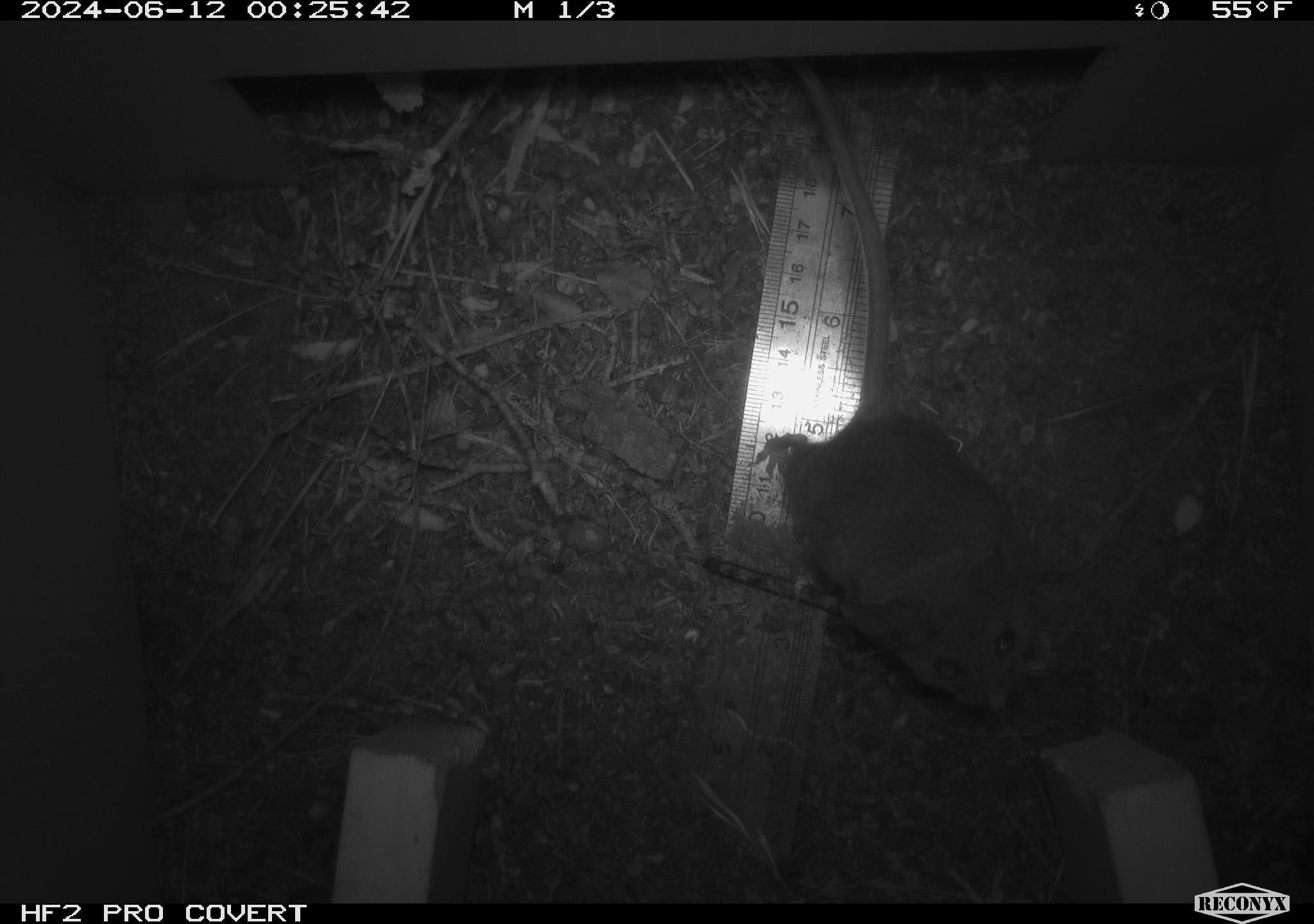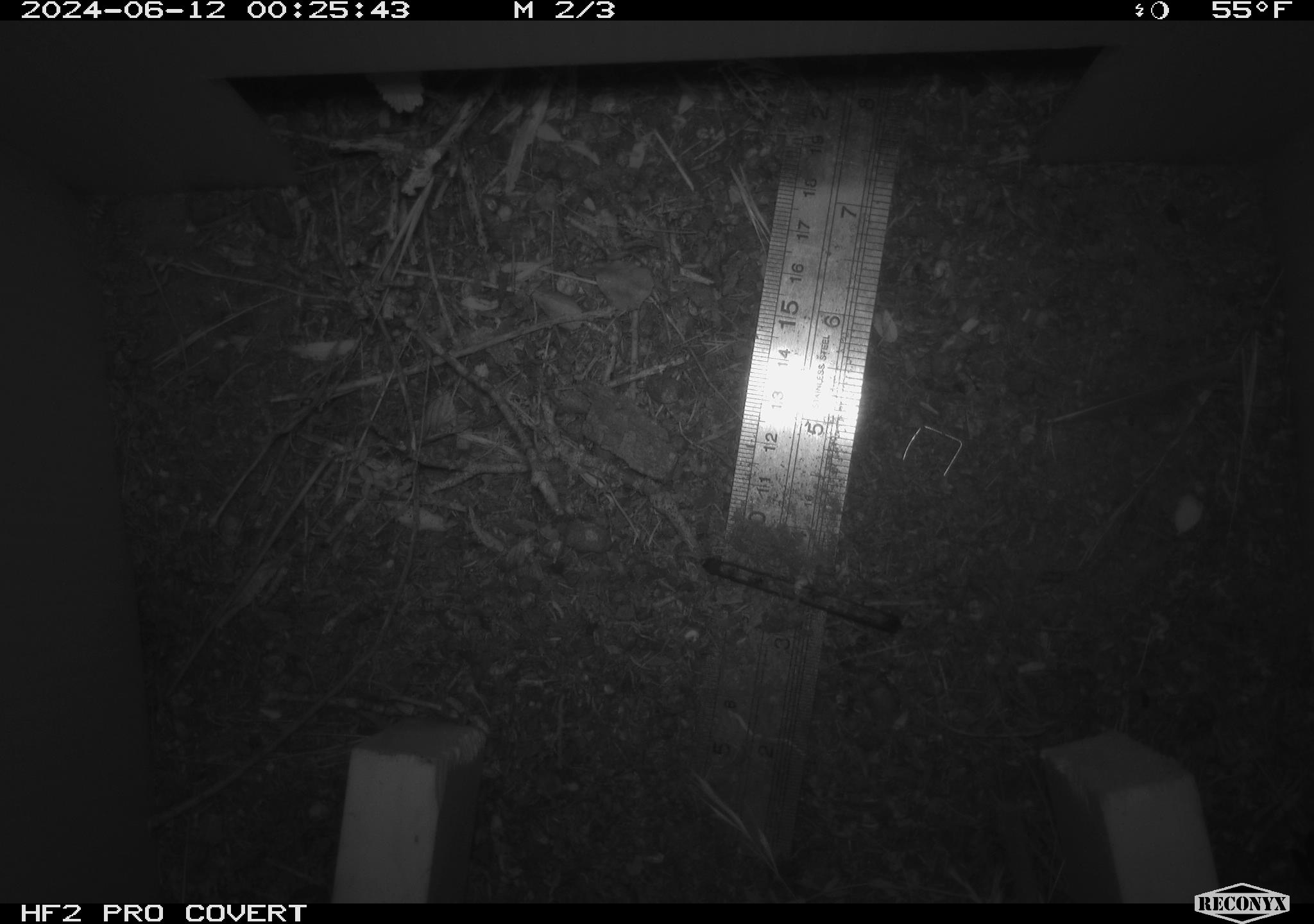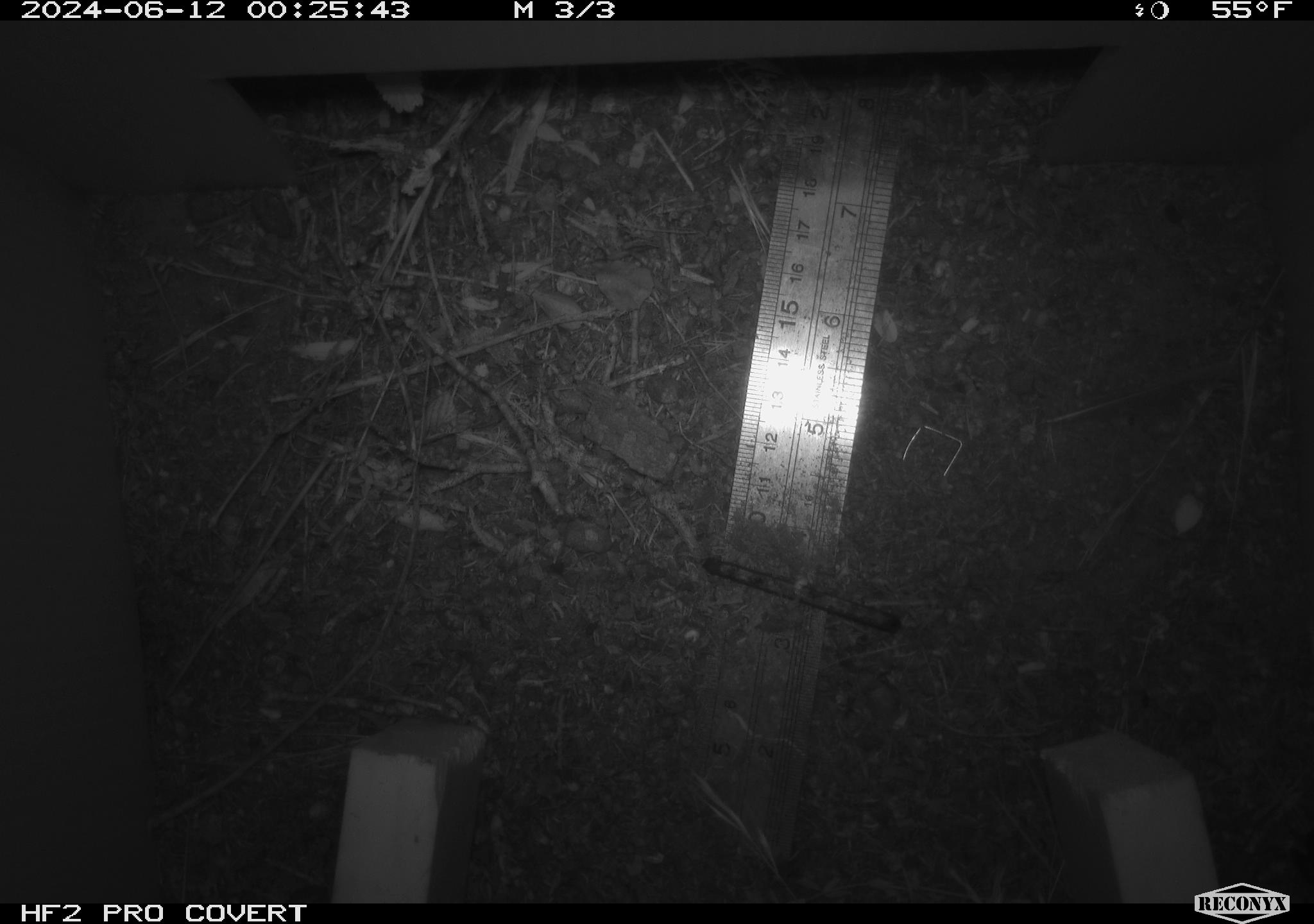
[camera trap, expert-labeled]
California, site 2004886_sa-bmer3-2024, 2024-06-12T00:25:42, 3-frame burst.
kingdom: Animalia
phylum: Chordata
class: Mammalia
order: Rodentia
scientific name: Rodentia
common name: mouse species